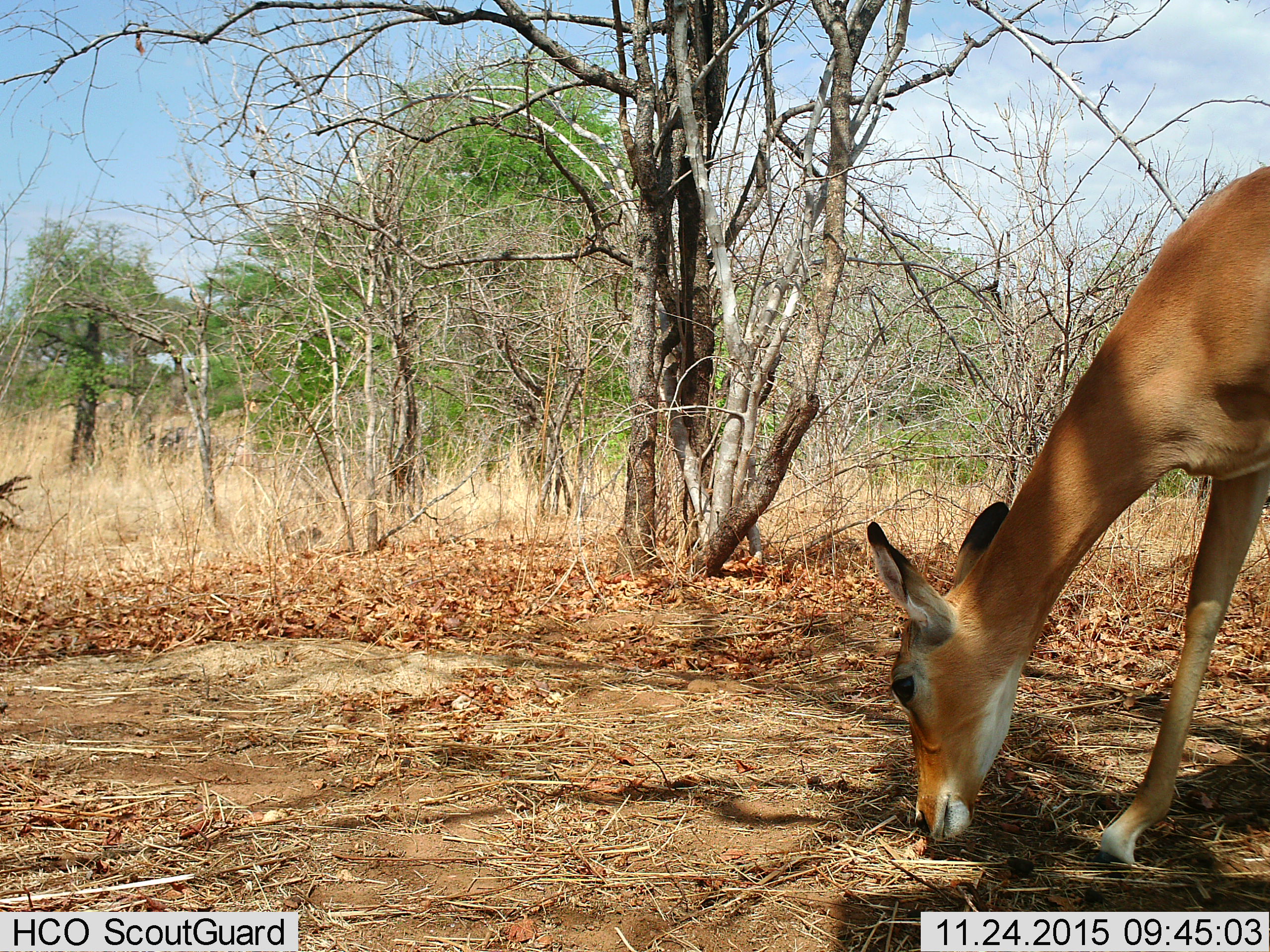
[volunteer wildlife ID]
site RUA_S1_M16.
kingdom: Animalia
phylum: Chordata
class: Mammalia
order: Artiodactyla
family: Bovidae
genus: Aepyceros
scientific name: Aepyceros melampus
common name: impala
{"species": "impala (Aepyceros melampus)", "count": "1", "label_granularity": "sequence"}